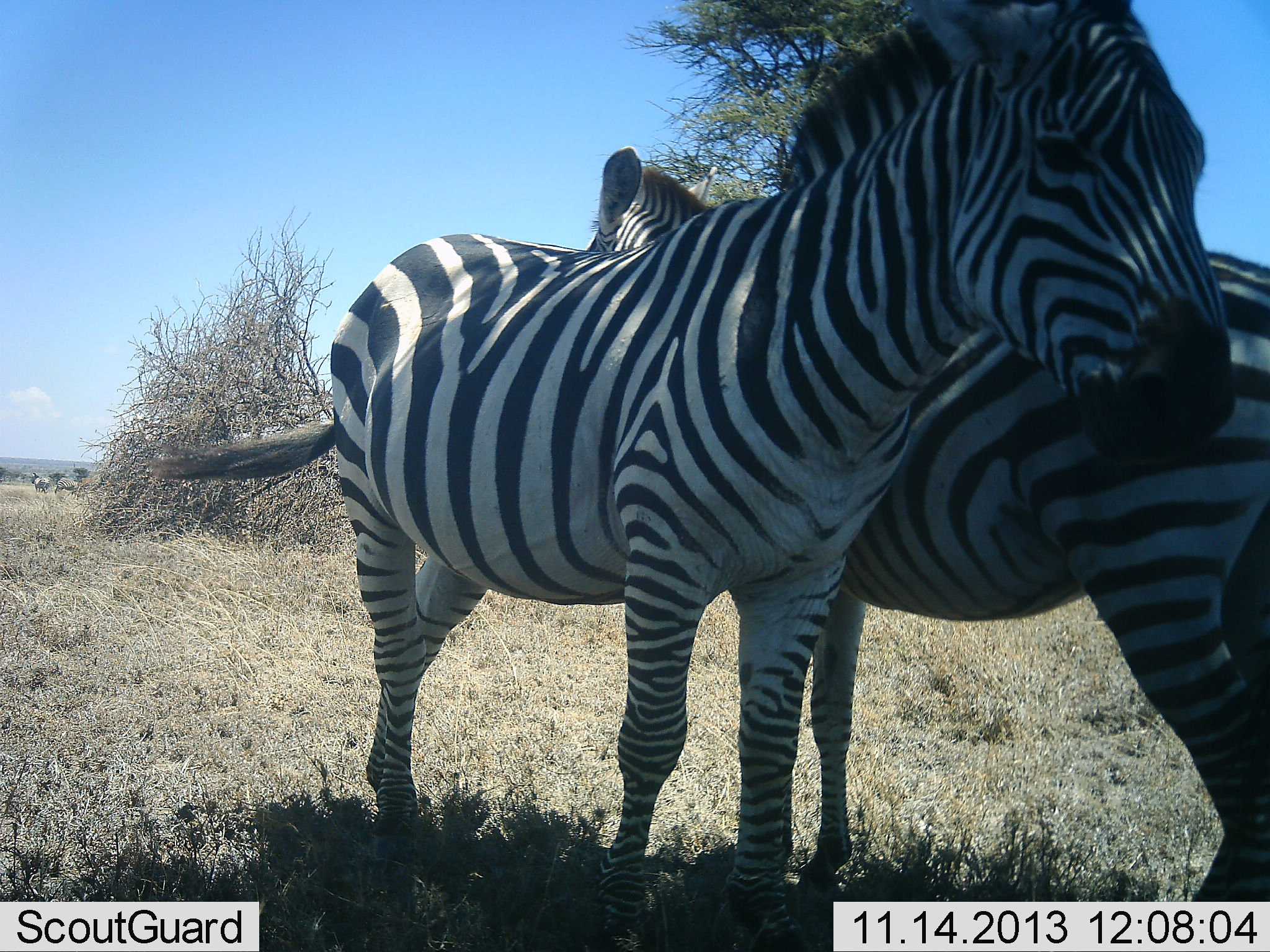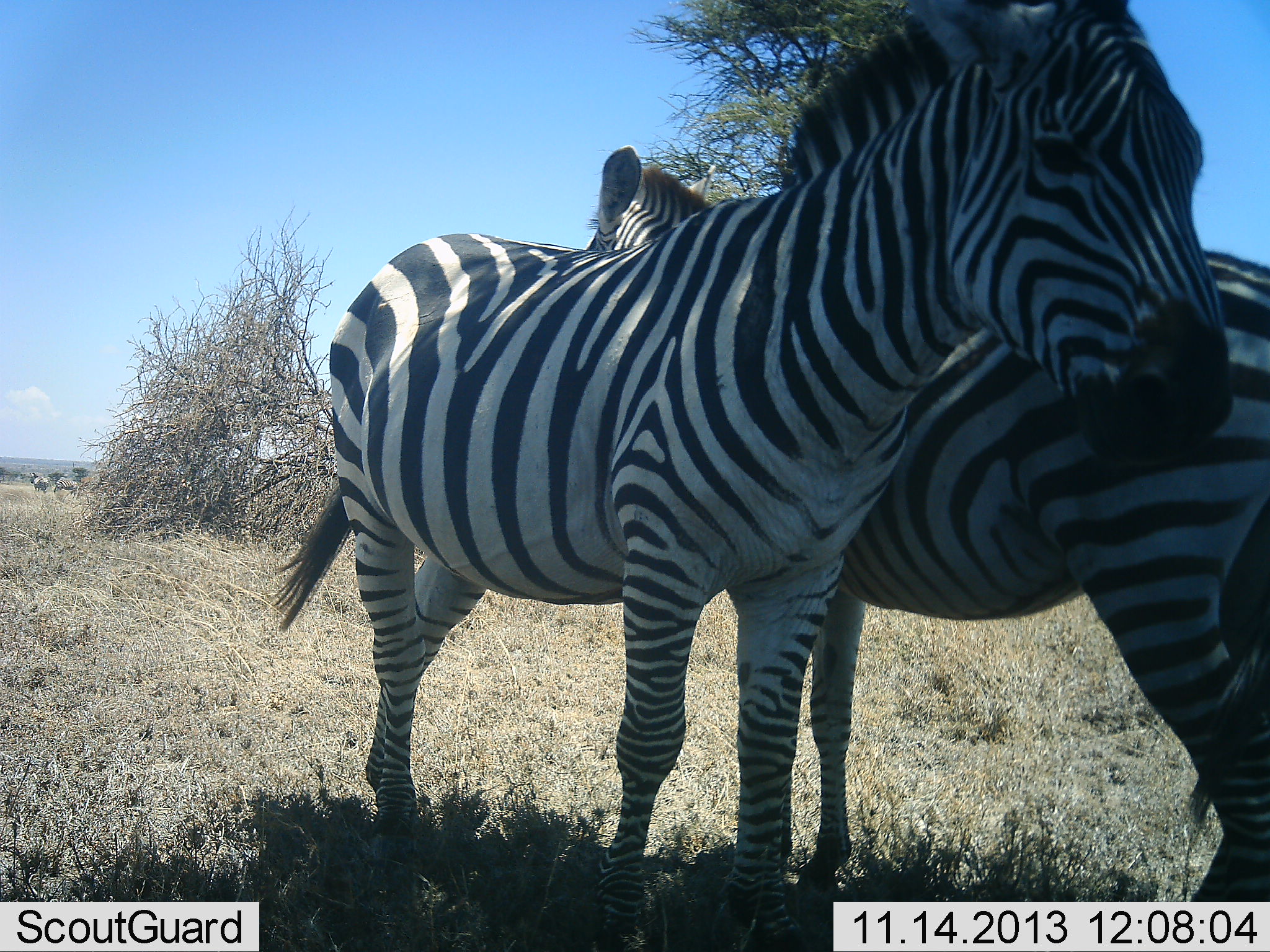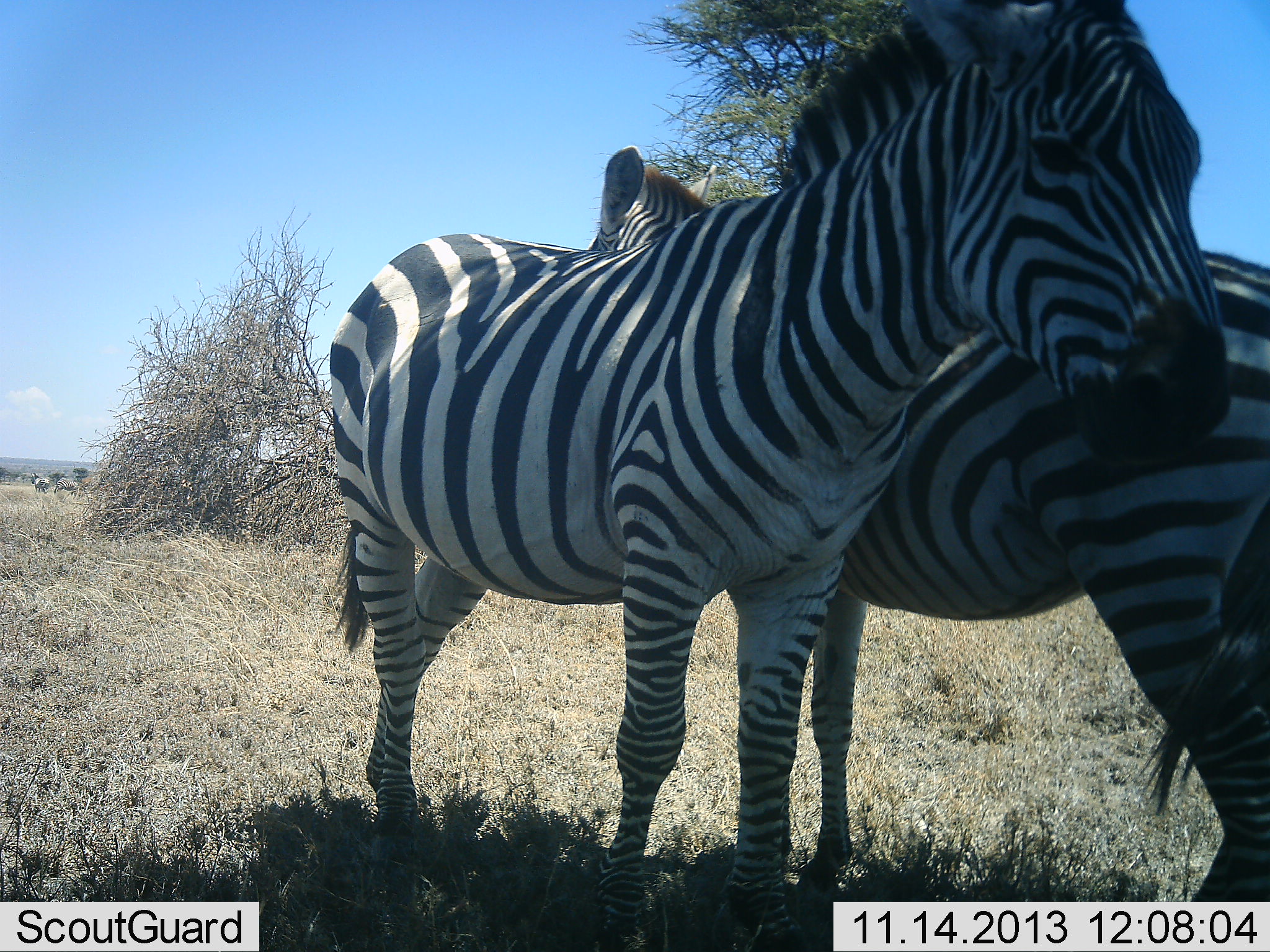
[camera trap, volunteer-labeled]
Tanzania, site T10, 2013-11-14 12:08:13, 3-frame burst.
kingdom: Animalia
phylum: Chordata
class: Mammalia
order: Perissodactyla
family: Equidae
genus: Equus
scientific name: Equus quagga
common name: plains zebra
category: zebra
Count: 2.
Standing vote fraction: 90%.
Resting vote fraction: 0%.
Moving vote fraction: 0%.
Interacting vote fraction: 40%.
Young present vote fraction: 0%.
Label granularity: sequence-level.